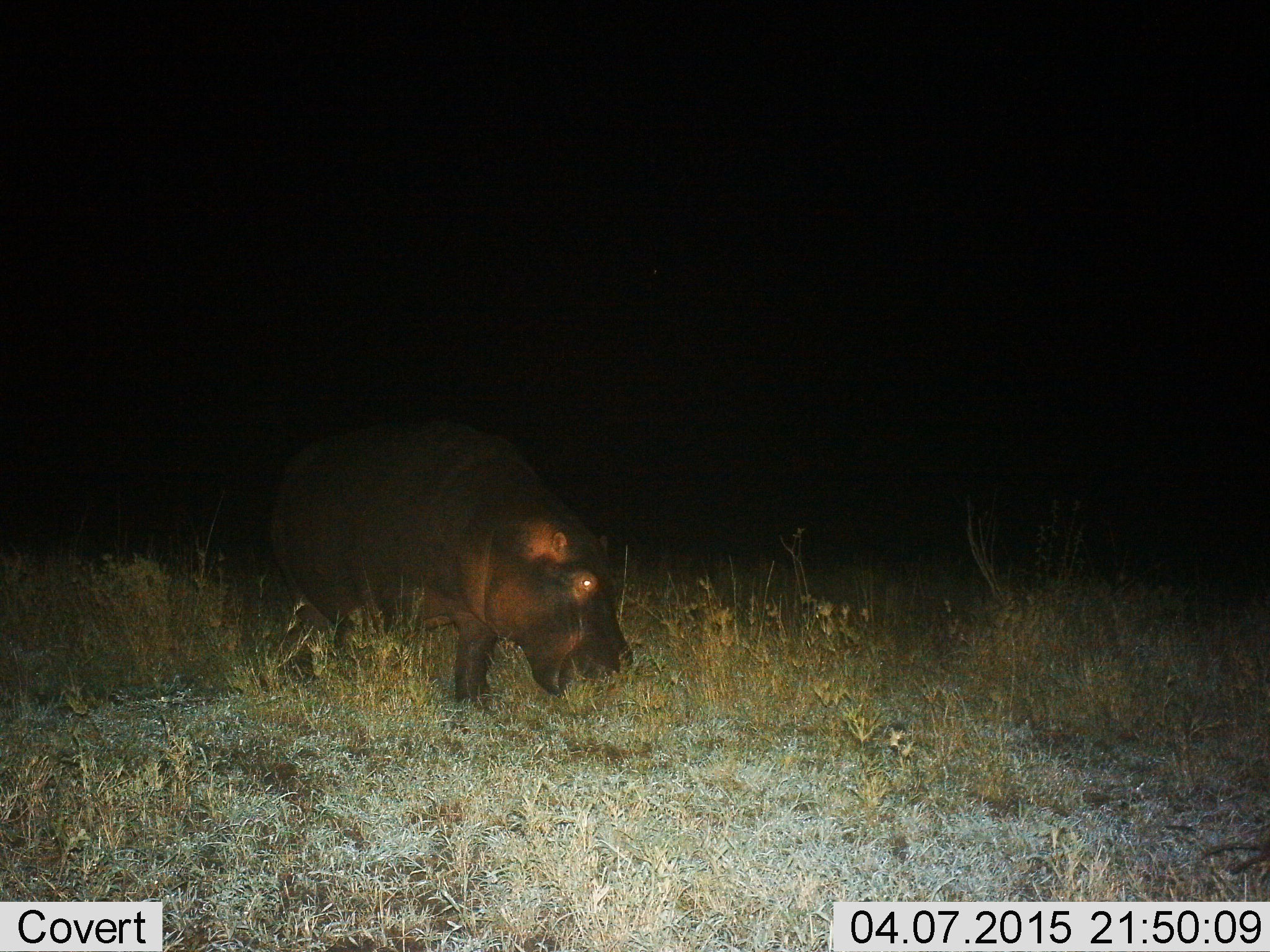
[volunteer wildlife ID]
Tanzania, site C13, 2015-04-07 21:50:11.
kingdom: Animalia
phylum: Chordata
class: Mammalia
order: Artiodactyla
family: Hippopotamidae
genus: Hippopotamus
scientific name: Hippopotamus amphibius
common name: hippopotamus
Hippopotamus (Hippopotamus amphibius), count 1. Behavior (volunteer vote fractions): standing 20%, resting 0%, moving 20%, interacting 0%. Young present (vote fraction): 0%. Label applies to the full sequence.